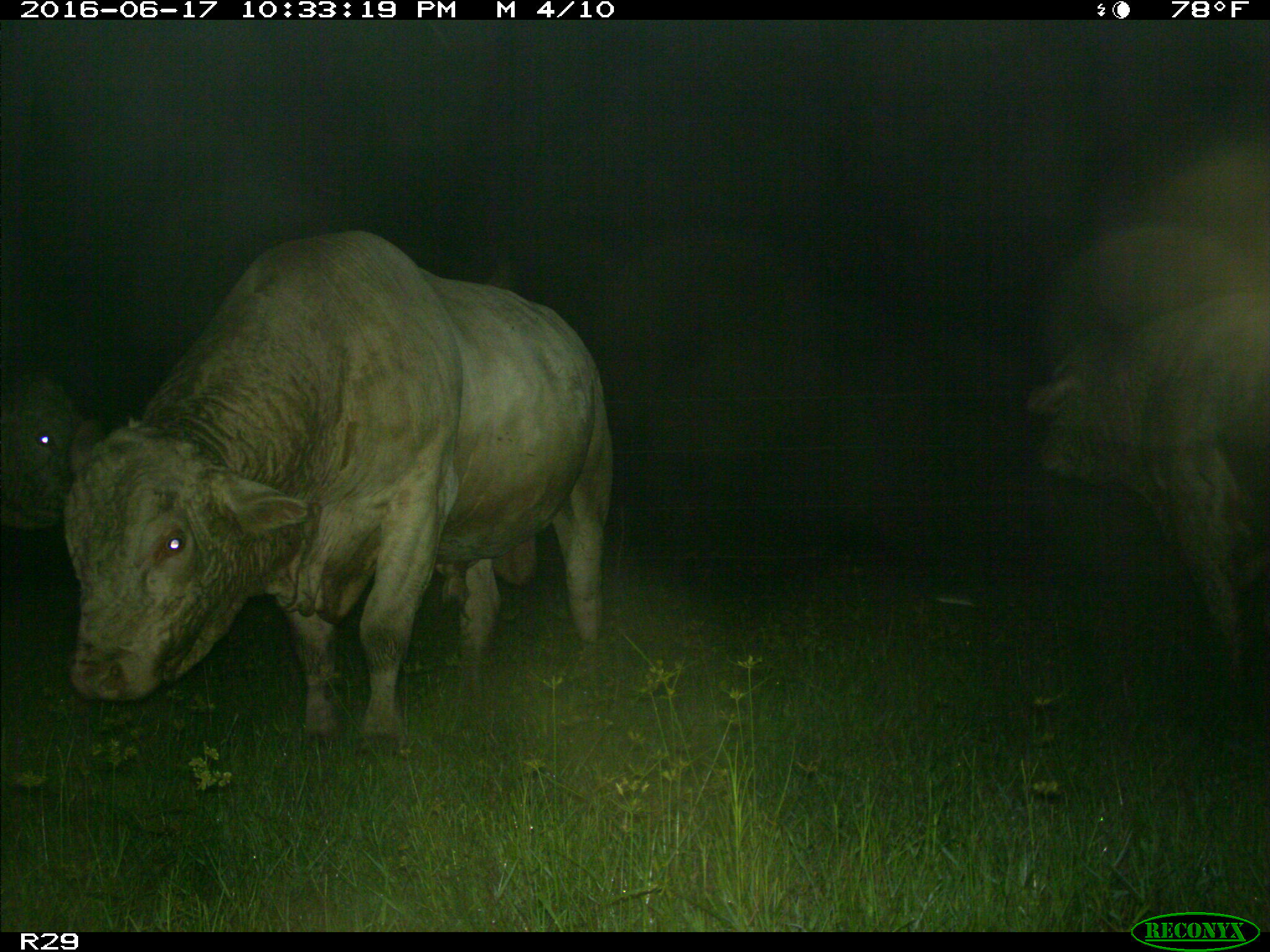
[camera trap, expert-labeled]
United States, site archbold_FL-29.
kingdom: Animalia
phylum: Chordata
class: Mammalia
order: Artiodactyla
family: Bovidae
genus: Bos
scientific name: Bos taurus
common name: domestic cow